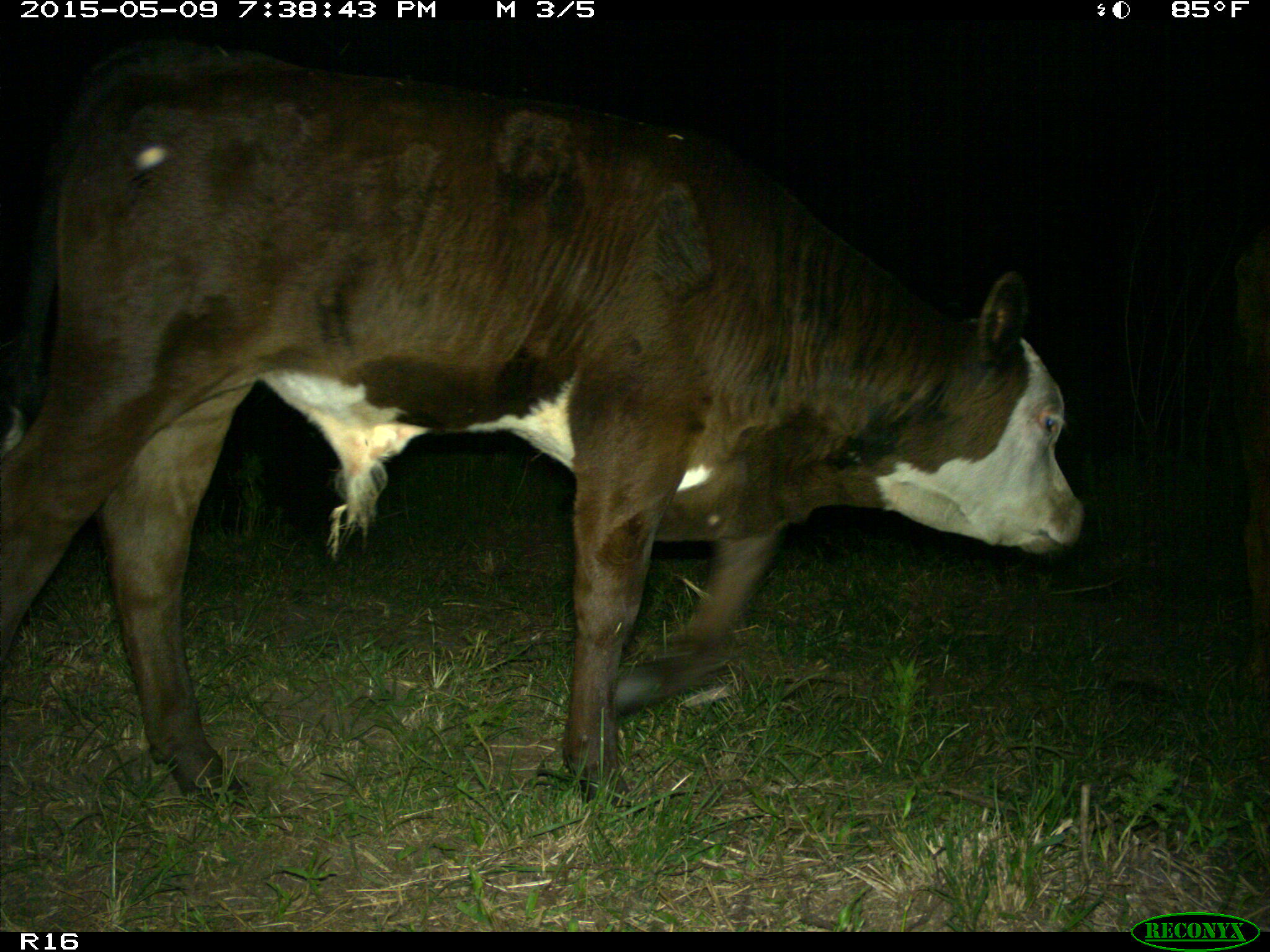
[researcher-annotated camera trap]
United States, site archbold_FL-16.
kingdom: Animalia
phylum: Chordata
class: Mammalia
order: Artiodactyla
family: Bovidae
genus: Bos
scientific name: Bos taurus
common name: domestic cow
Bos taurus (domestic cow).